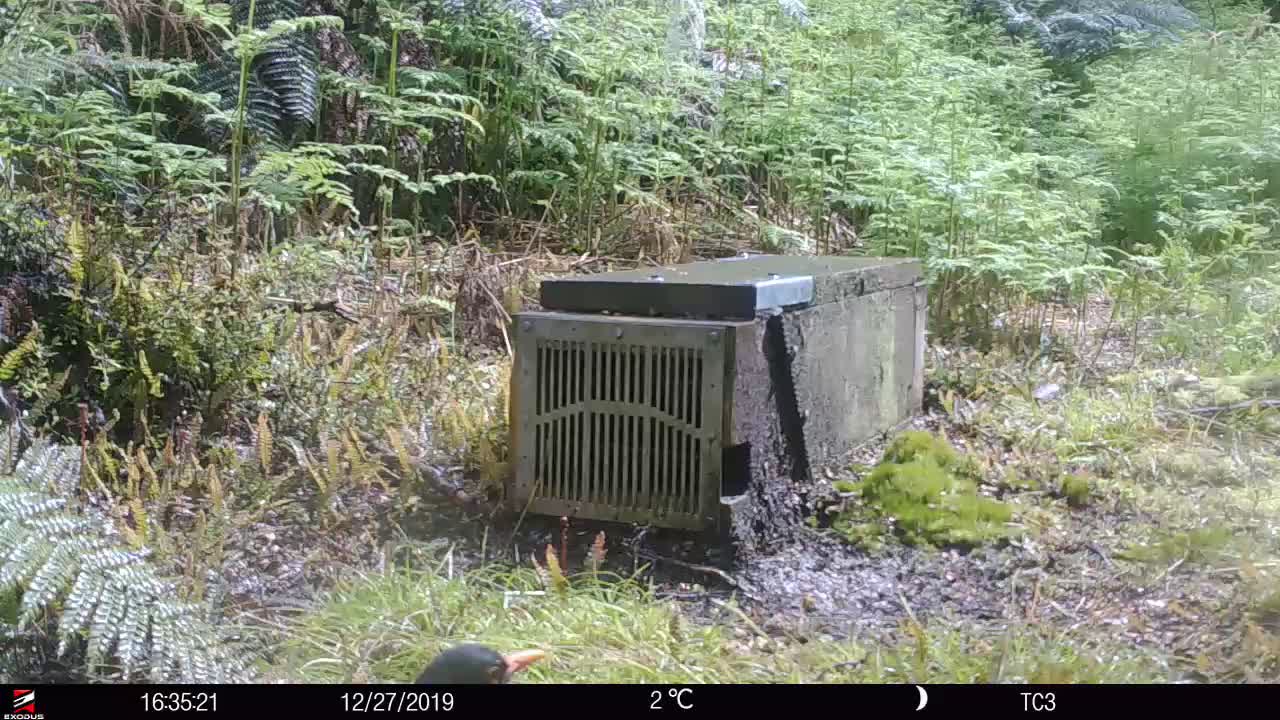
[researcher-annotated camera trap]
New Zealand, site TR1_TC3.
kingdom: Animalia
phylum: Chordata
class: Aves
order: Passeriformes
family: Turdidae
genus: Turdus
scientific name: Turdus merula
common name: eurasian blackbird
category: blackbird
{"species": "blackbird (eurasian blackbird) (Turdus merula)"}